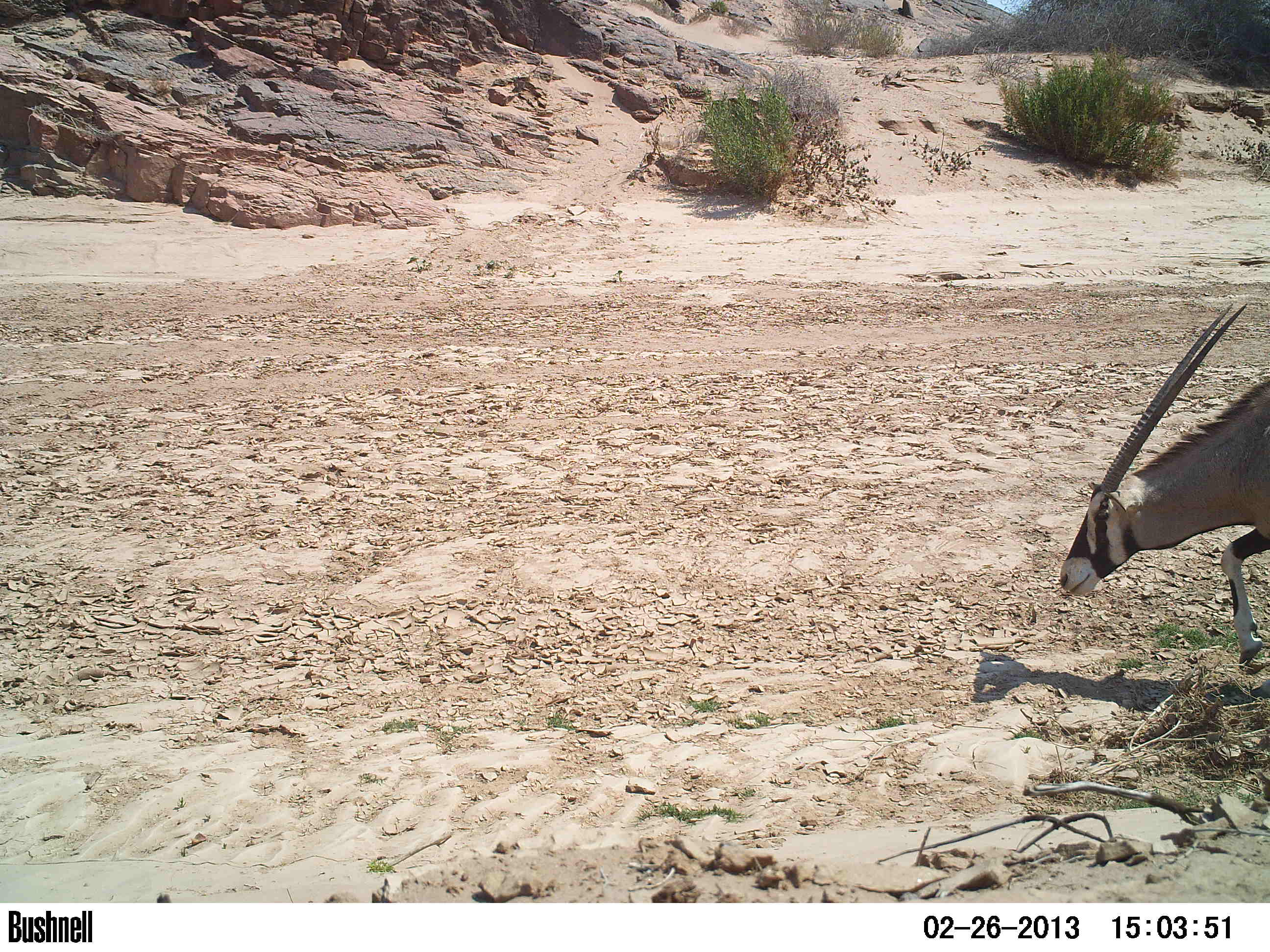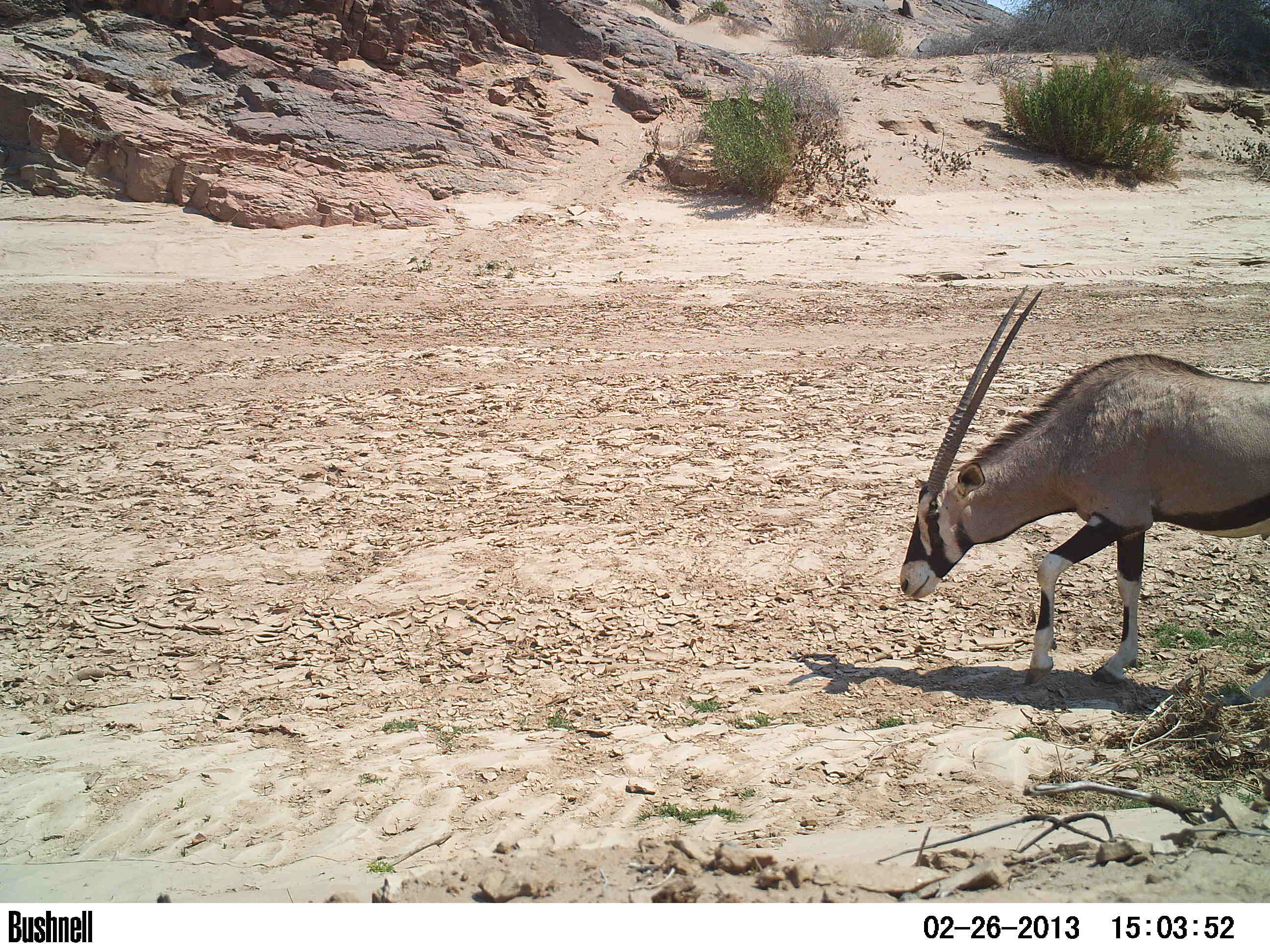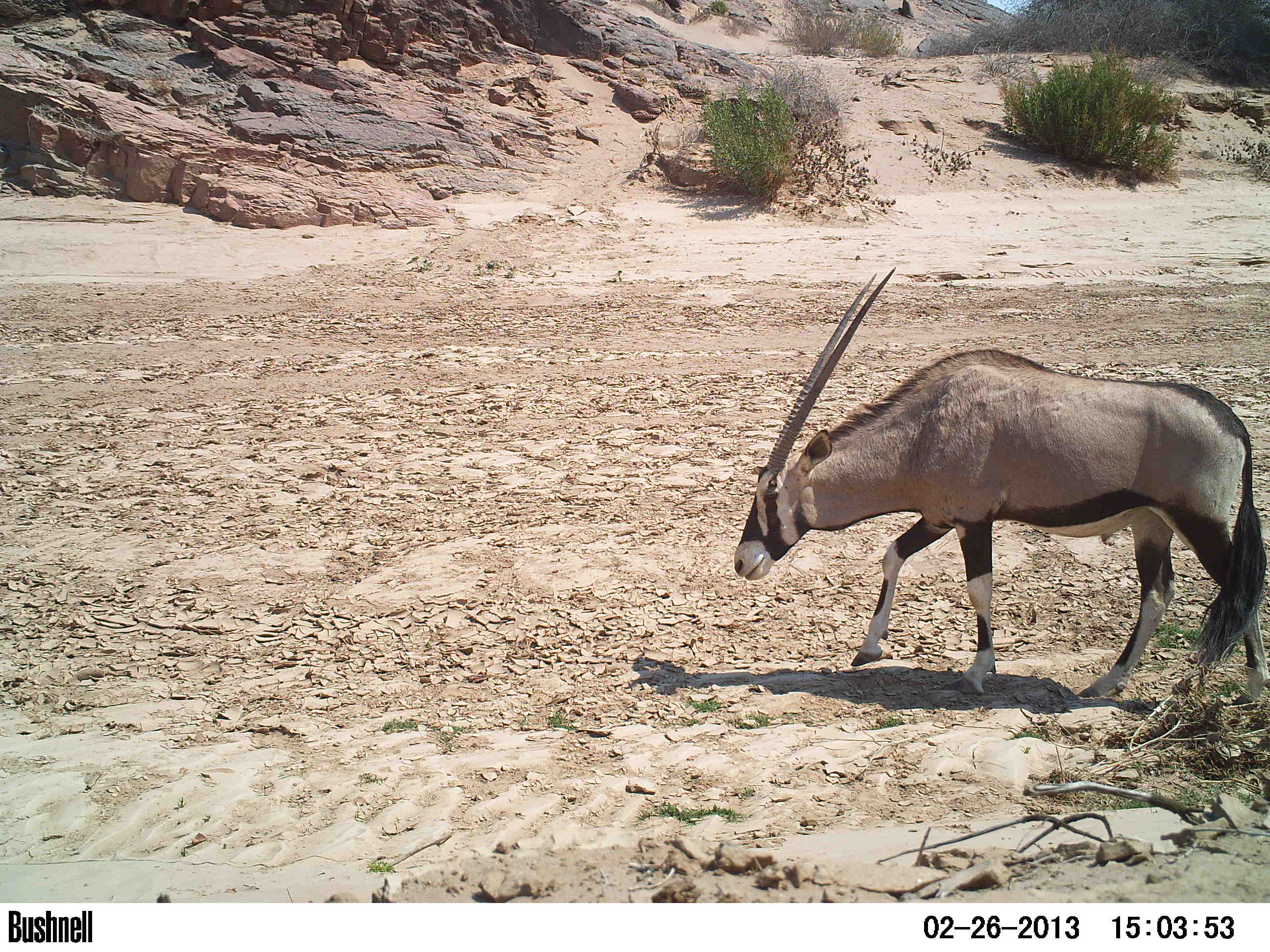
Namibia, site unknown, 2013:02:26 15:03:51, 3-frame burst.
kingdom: Animalia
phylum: Chordata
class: Mammalia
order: Artiodactyla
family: Bovidae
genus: Oryx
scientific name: Oryx gazella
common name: gemsbok